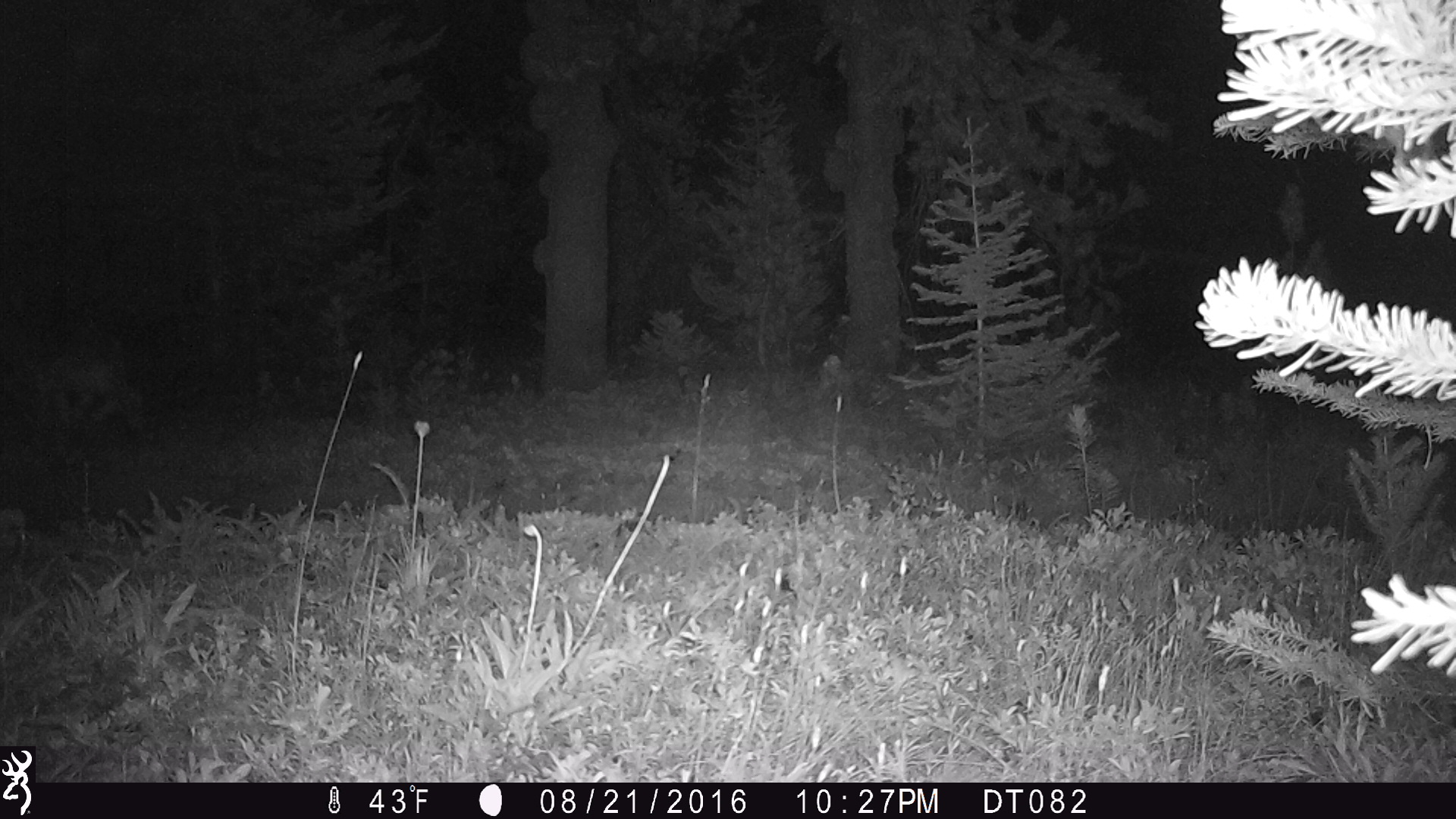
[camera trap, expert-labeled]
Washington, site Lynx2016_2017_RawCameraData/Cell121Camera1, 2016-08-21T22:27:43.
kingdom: Animalia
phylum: Chordata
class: Mammalia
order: Carnivora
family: Canidae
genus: Canis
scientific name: Canis latrans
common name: coyote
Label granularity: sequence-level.